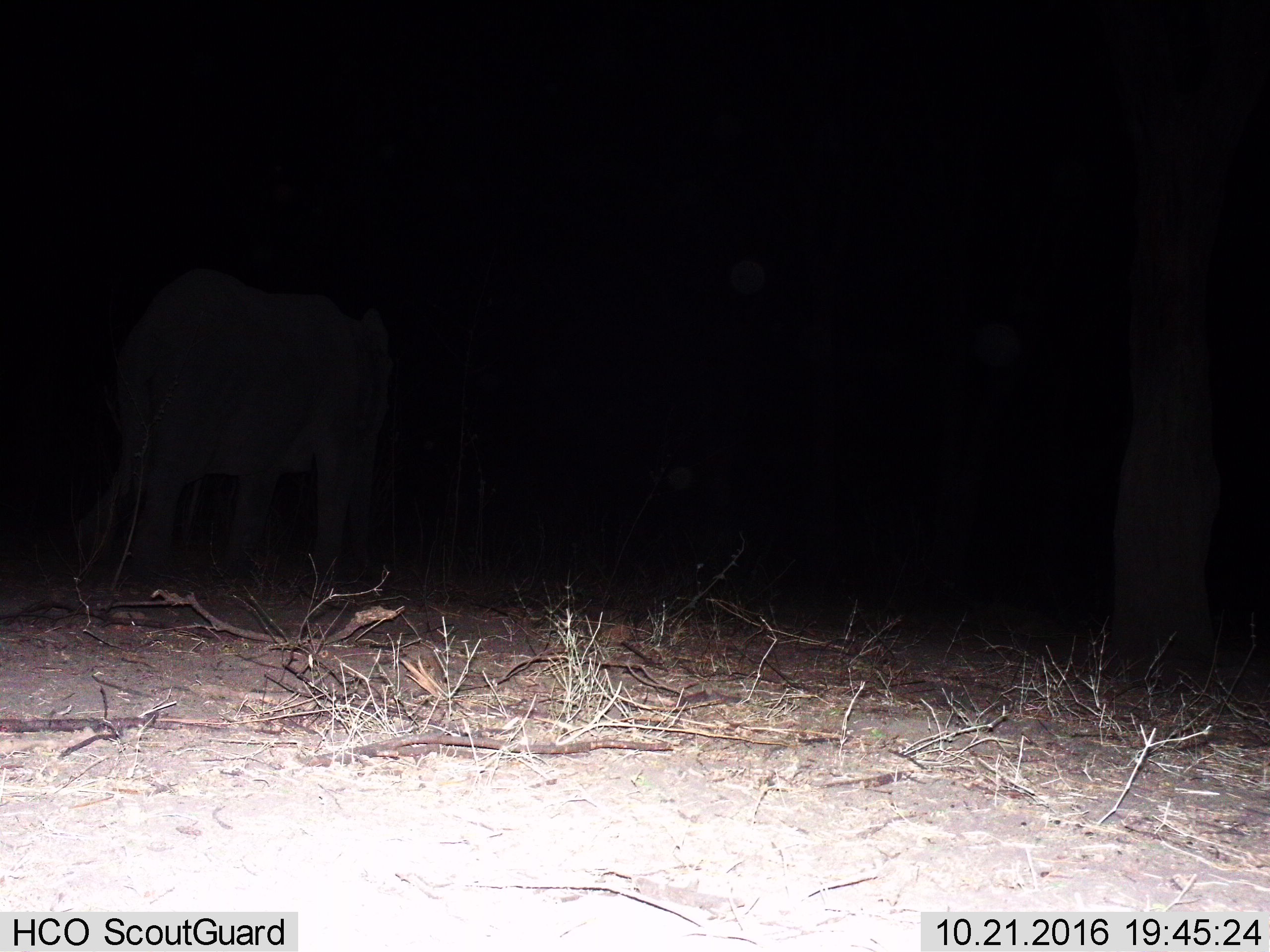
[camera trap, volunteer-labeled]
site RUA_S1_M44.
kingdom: Animalia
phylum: Chordata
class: Mammalia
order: Proboscidea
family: Elephantidae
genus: Loxodonta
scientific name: Loxodonta africana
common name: african bush elephant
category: elephant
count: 1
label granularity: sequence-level